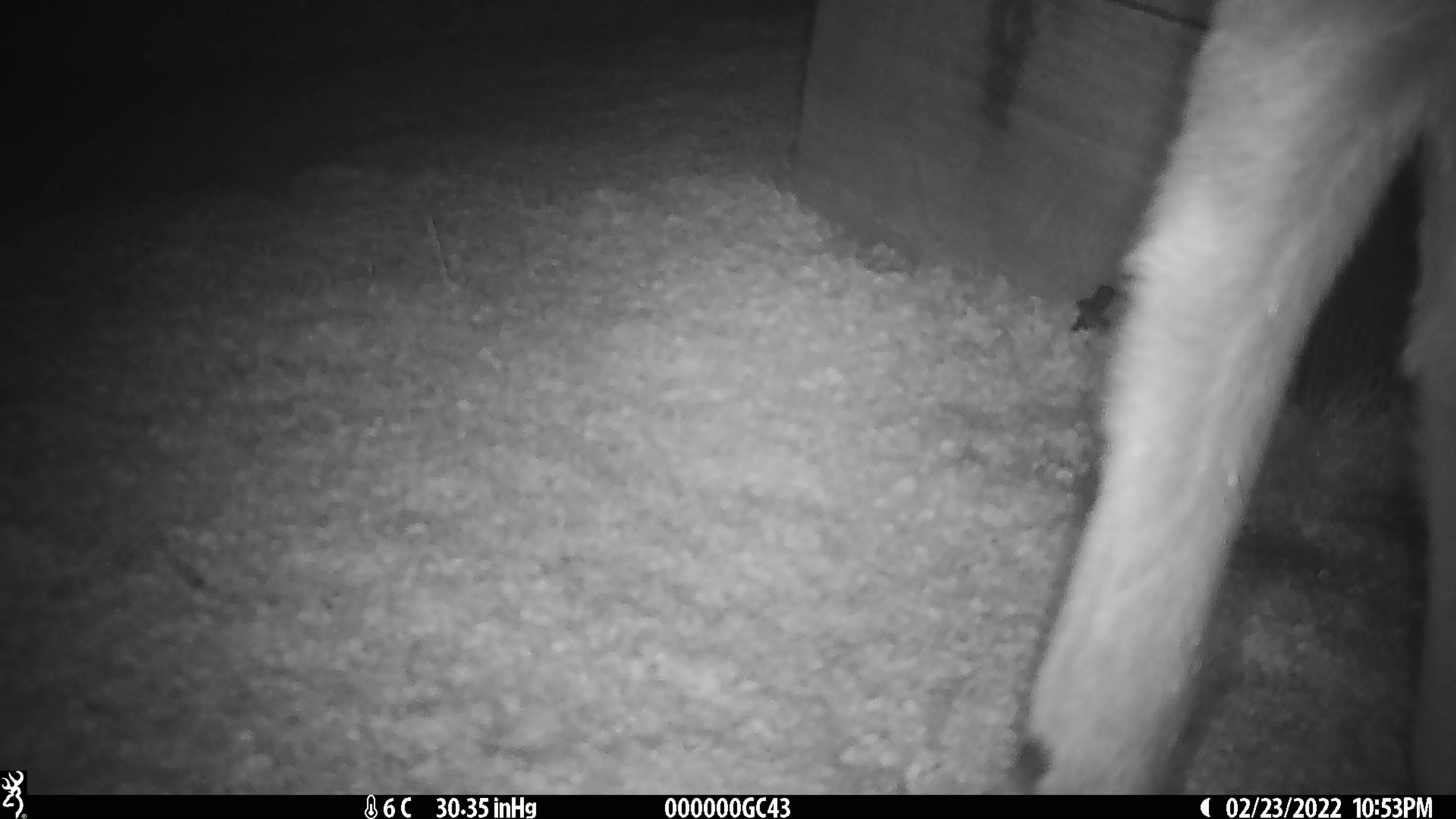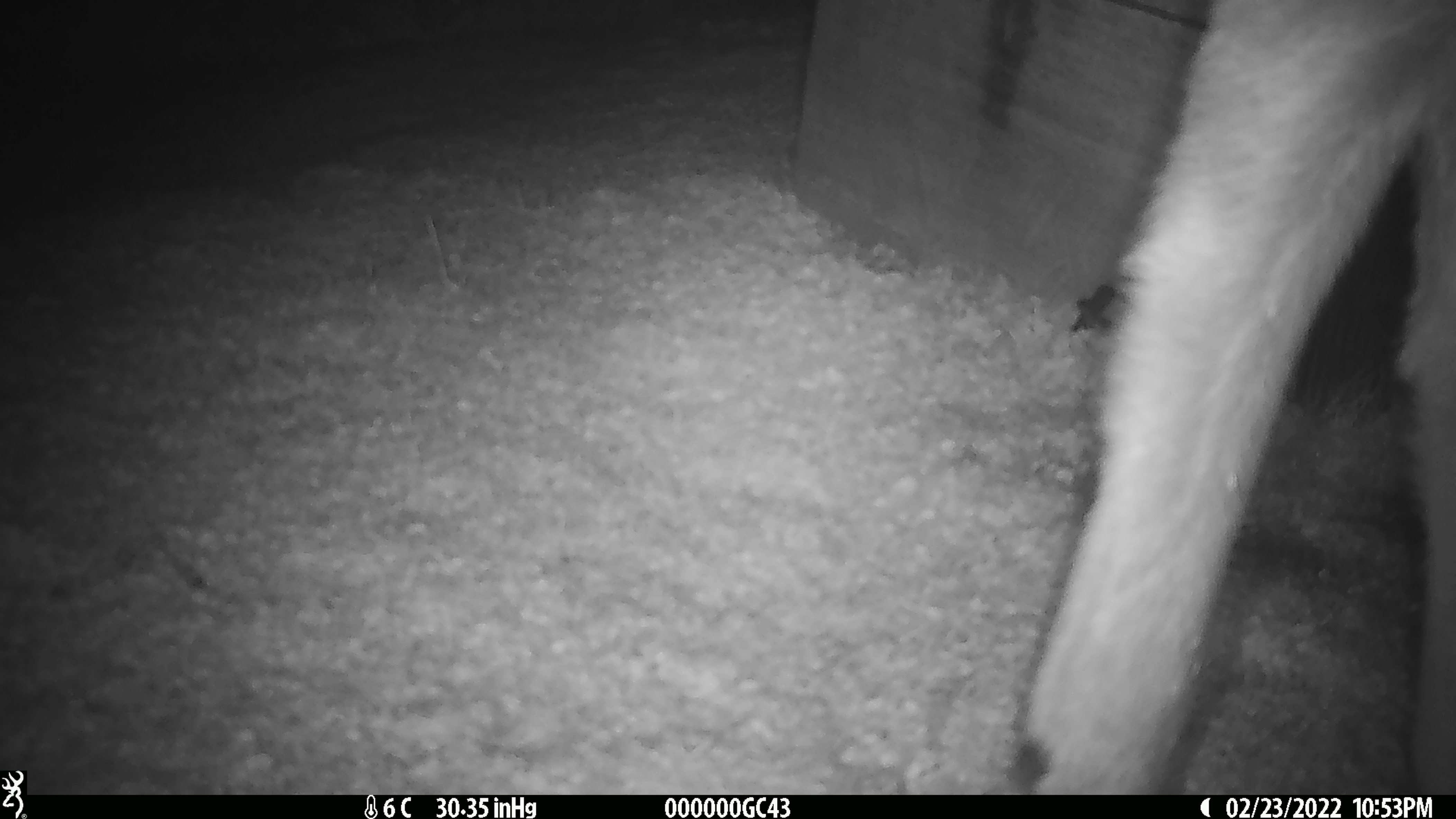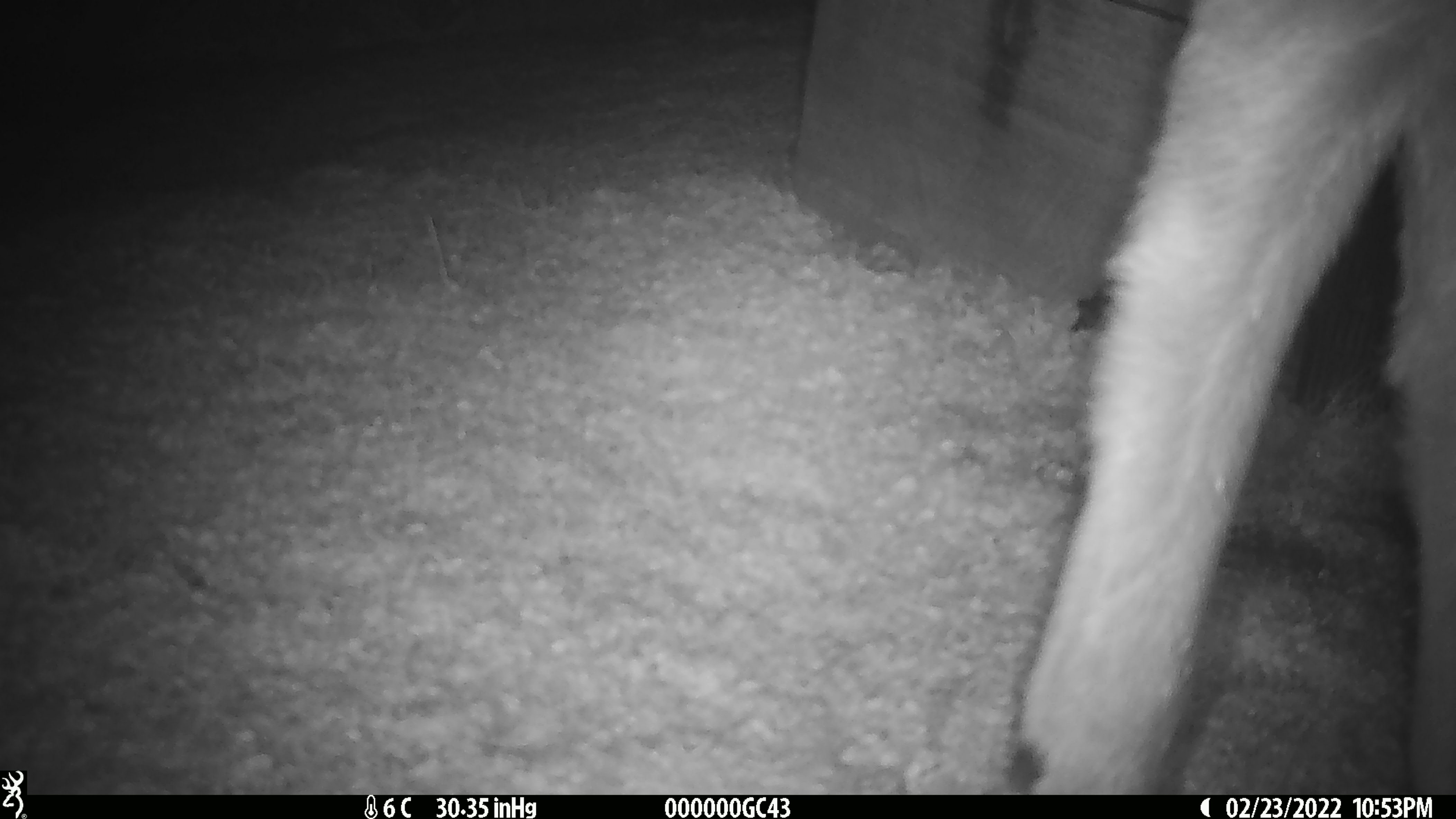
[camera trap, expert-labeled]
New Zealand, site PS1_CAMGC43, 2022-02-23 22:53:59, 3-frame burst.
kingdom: Animalia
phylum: Chordata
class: Mammalia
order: Artiodactyla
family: Cervidae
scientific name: Cervidae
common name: deer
Deer (Cervidae).